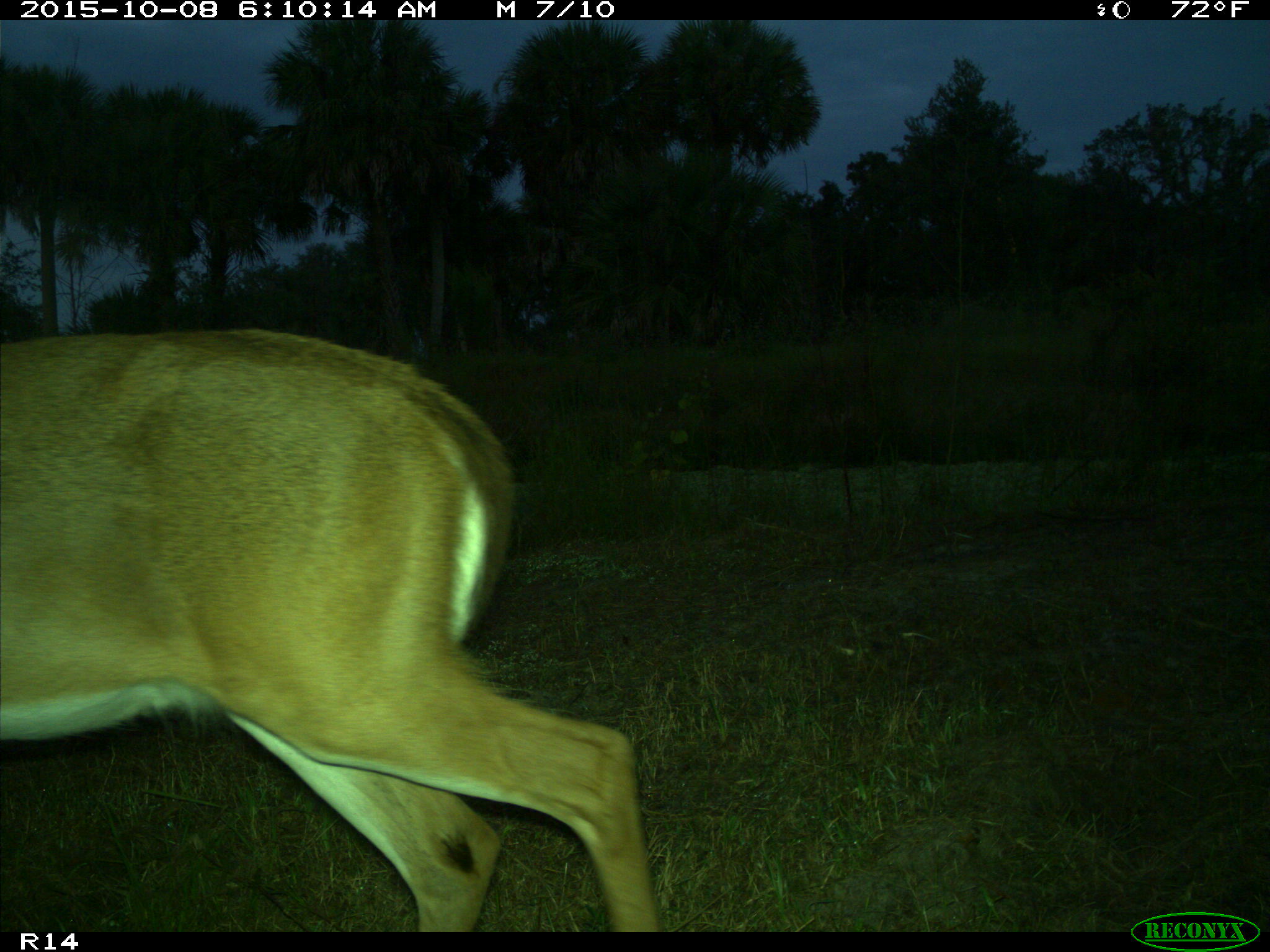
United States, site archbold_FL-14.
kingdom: Animalia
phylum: Chordata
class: Mammalia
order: Artiodactyla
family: Cervidae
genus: Odocoileus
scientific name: Odocoileus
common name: deer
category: unidentified deer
Unidentified deer (deer) (Odocoileus).